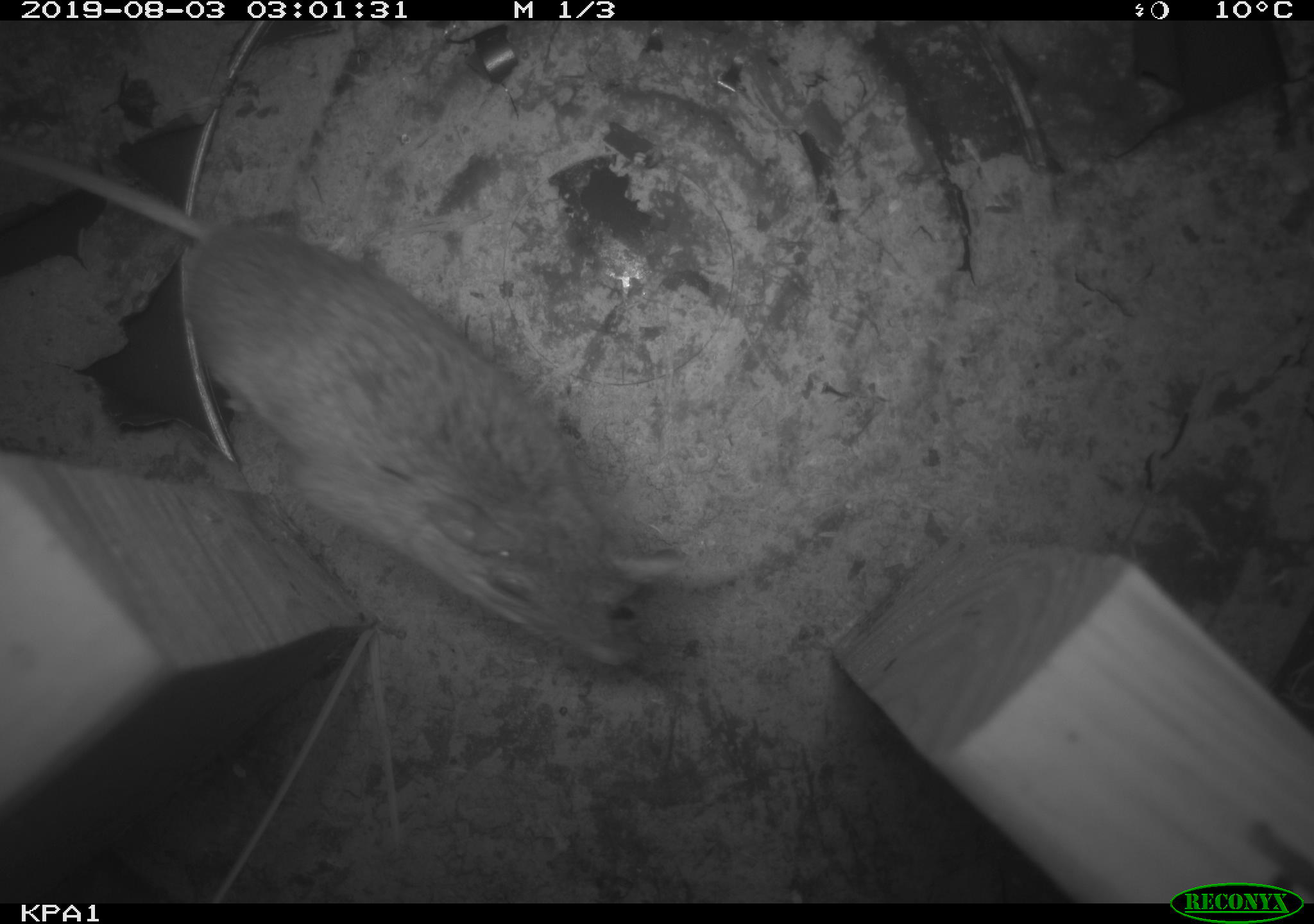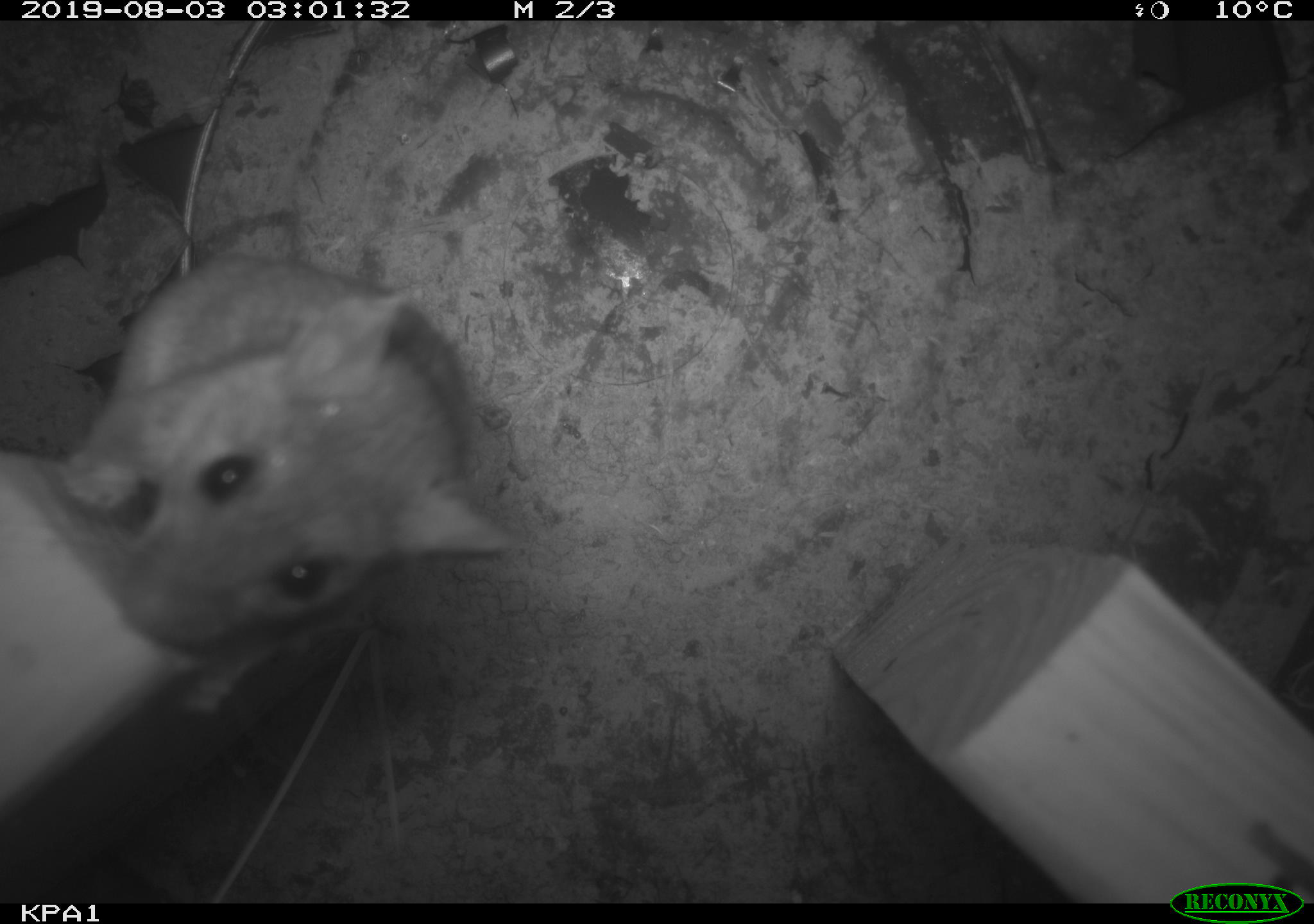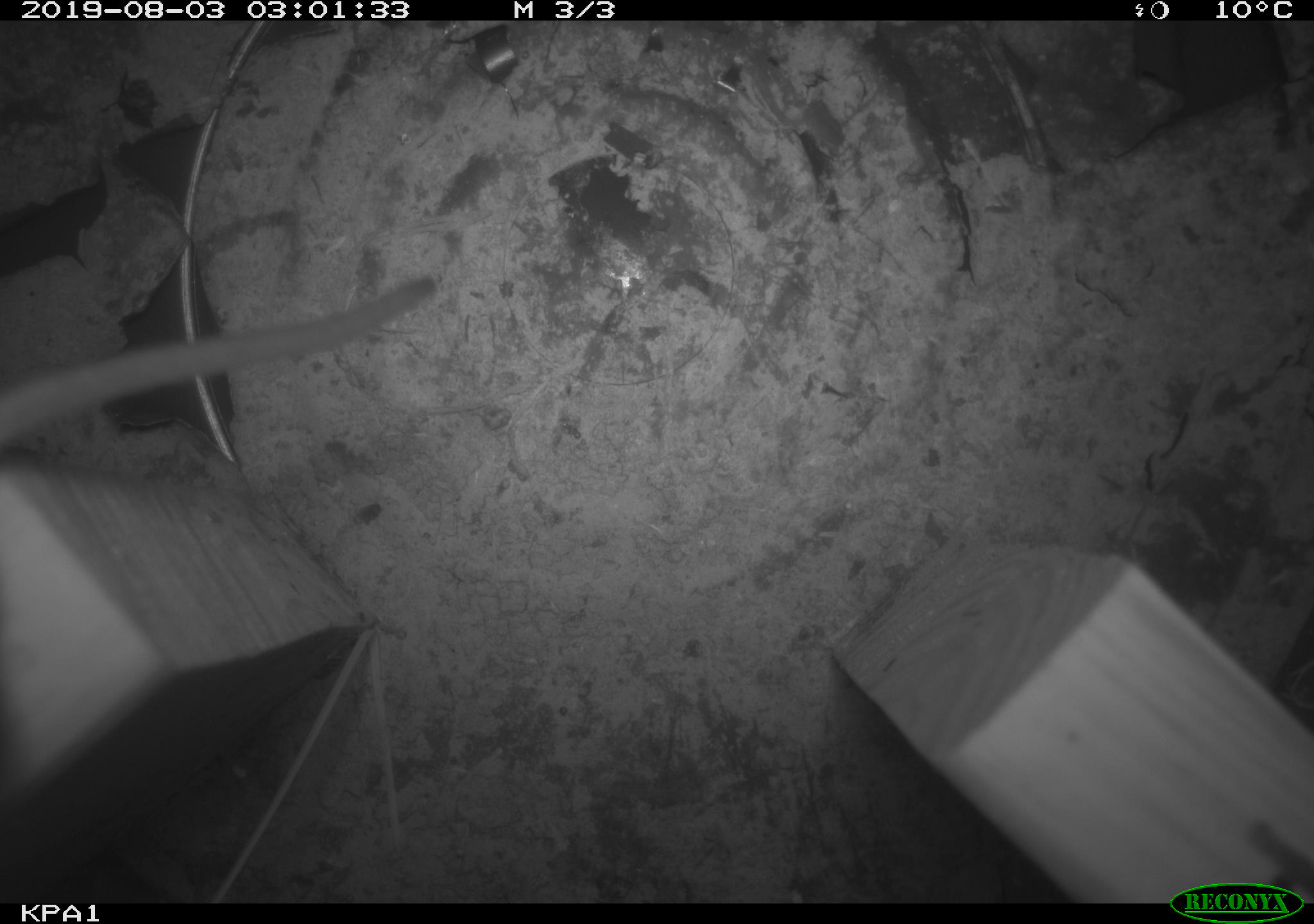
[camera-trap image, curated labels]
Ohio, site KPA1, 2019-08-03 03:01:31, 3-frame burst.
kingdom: Animalia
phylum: Chordata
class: Mammalia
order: Rodentia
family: Cricetidae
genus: Peromyscus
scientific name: Peromyscus leucopus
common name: white-footed mouse